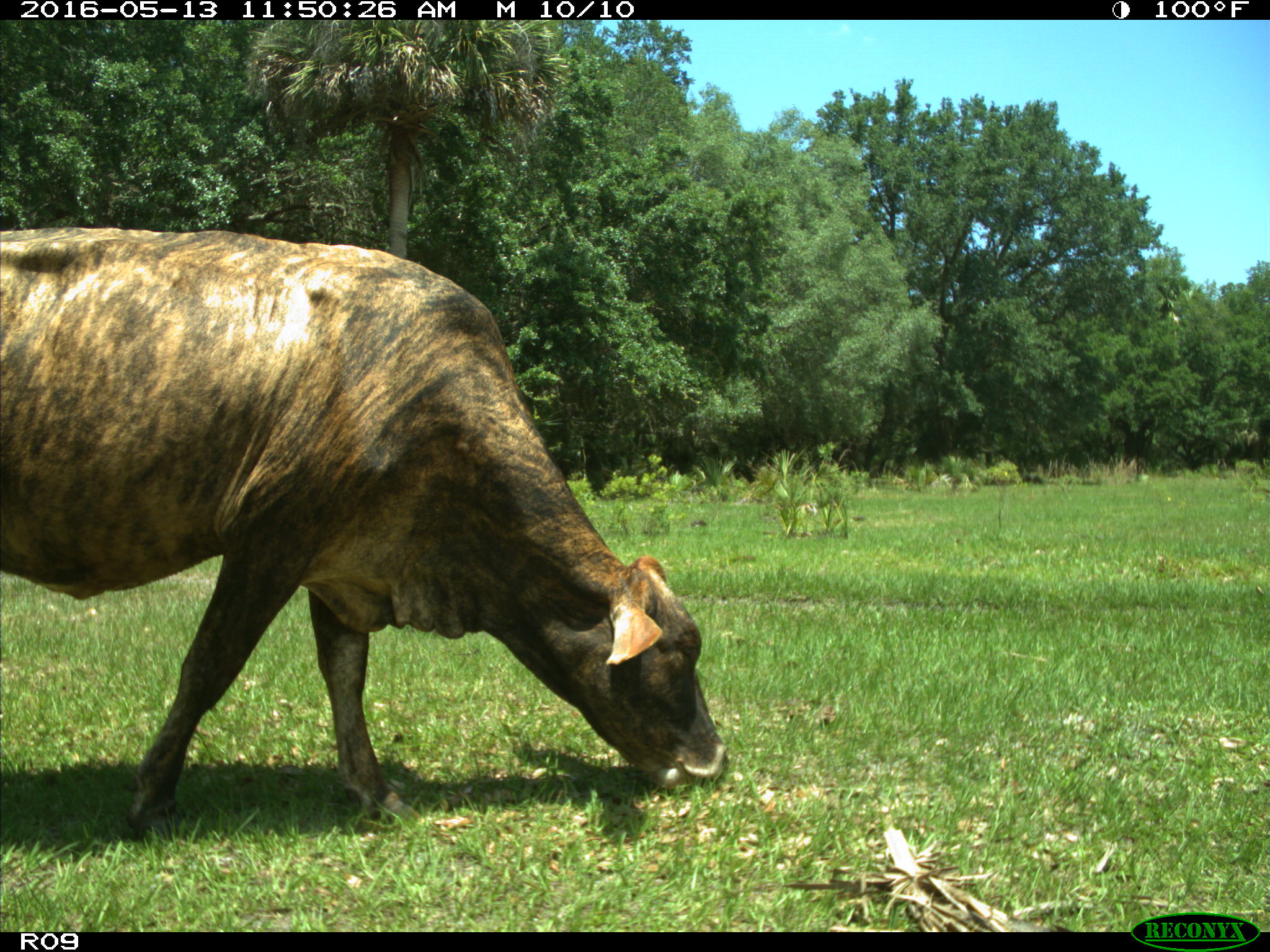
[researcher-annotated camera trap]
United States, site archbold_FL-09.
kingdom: Animalia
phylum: Chordata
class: Mammalia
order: Artiodactyla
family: Bovidae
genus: Bos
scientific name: Bos taurus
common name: domestic cow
Bos taurus (domestic cow).